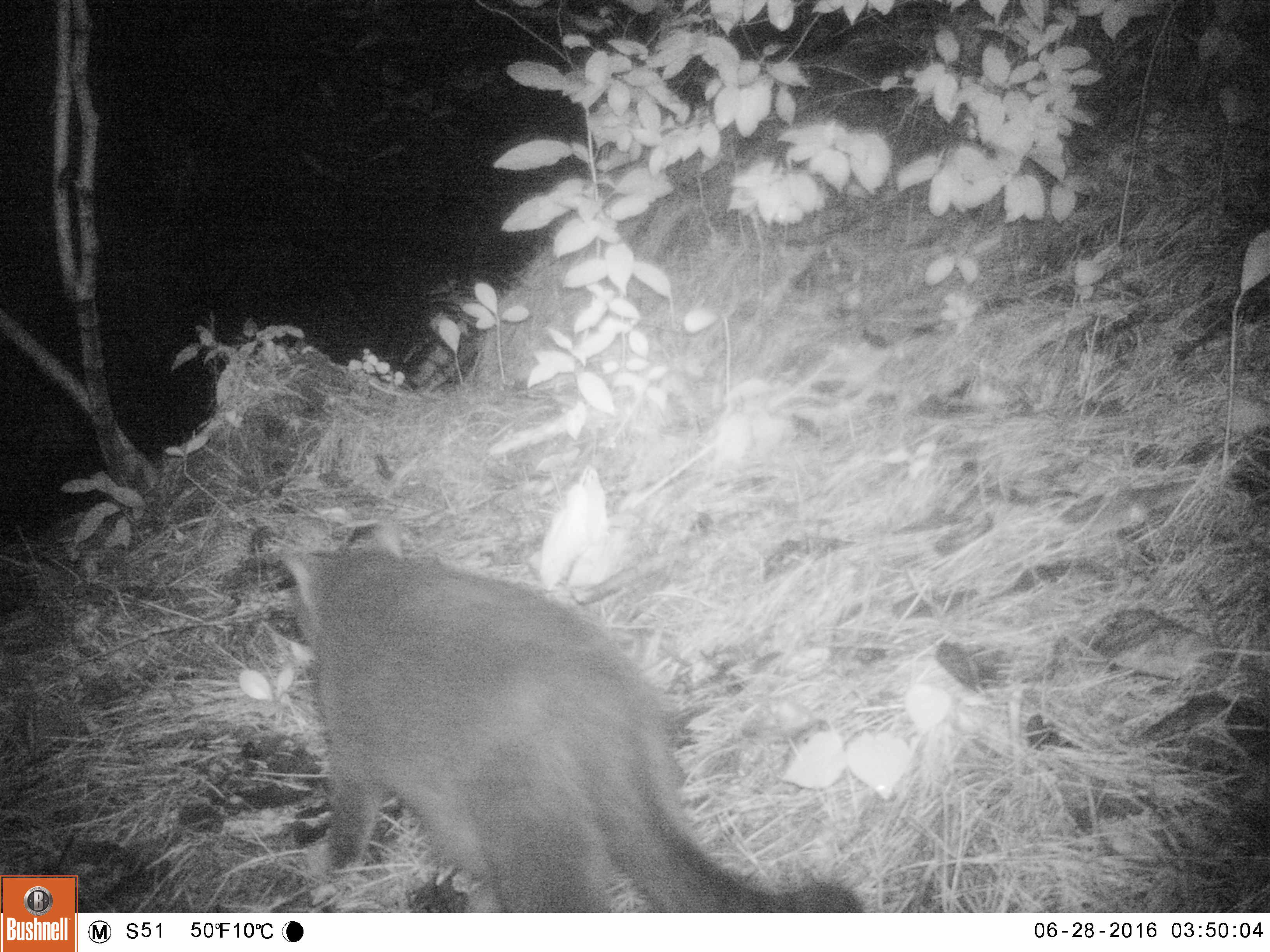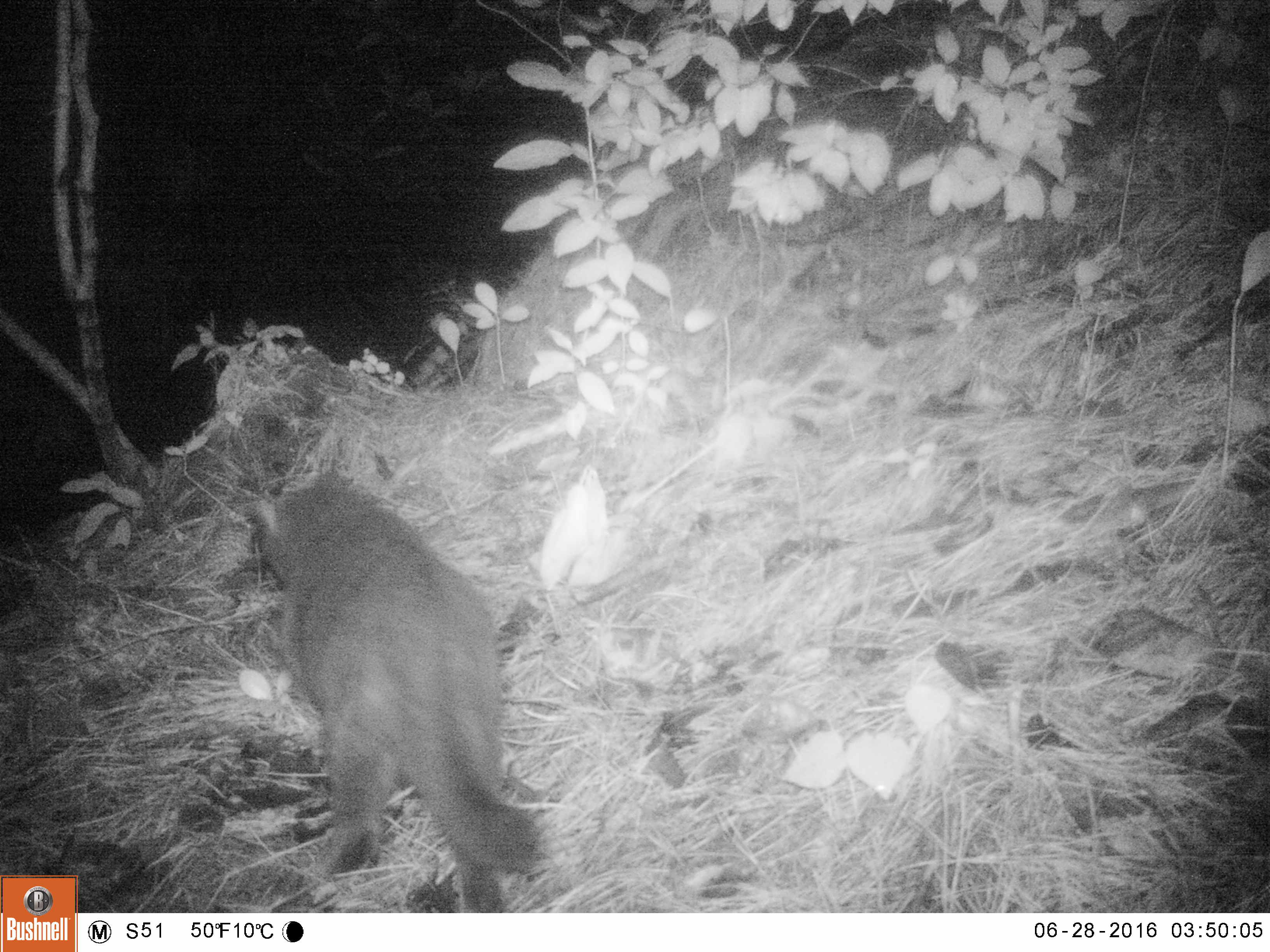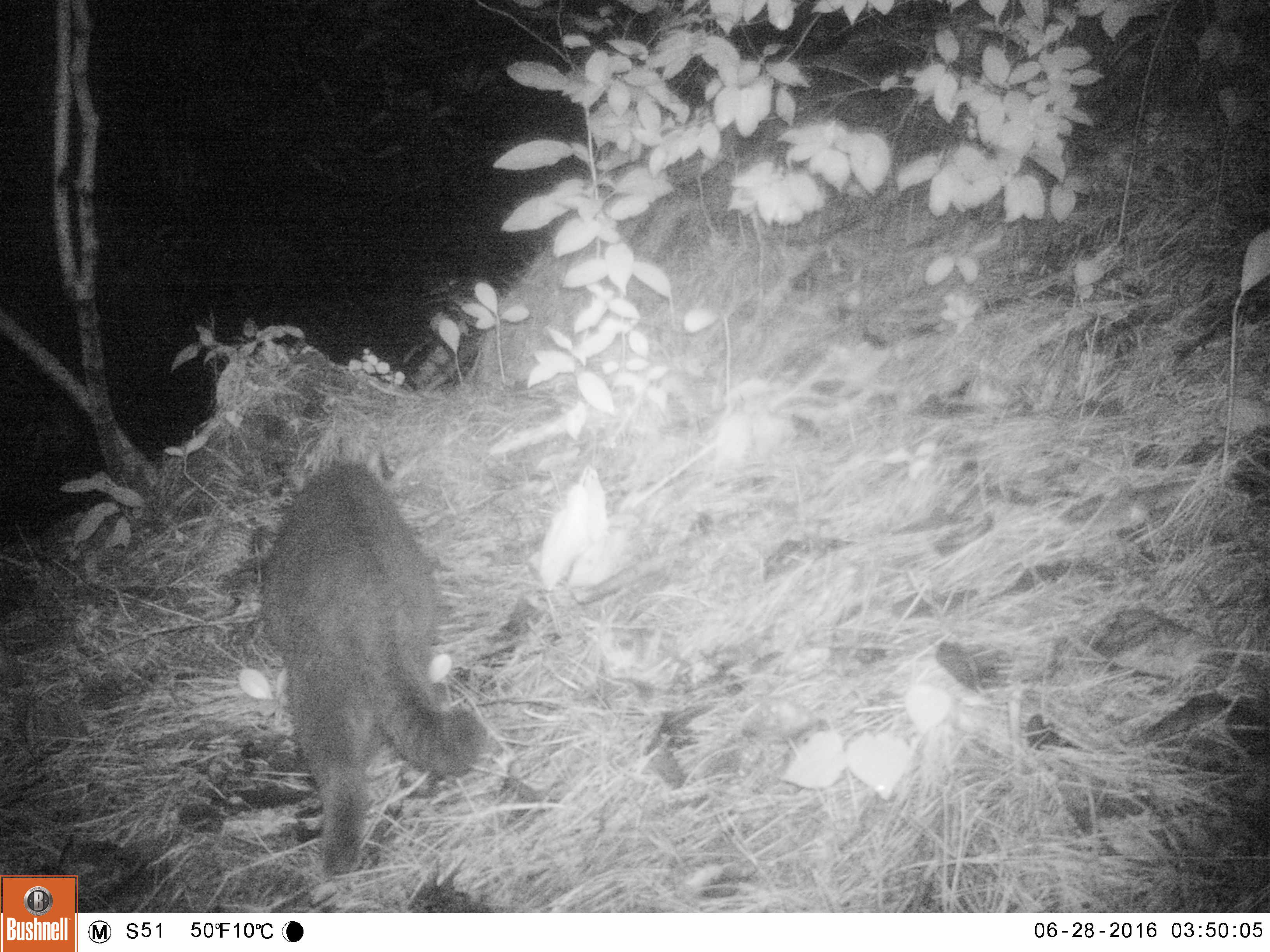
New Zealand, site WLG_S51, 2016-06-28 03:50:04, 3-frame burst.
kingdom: Animalia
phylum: Chordata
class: Mammalia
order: Carnivora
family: Felidae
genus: Felis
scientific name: Felis catus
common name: domestic cat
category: cat